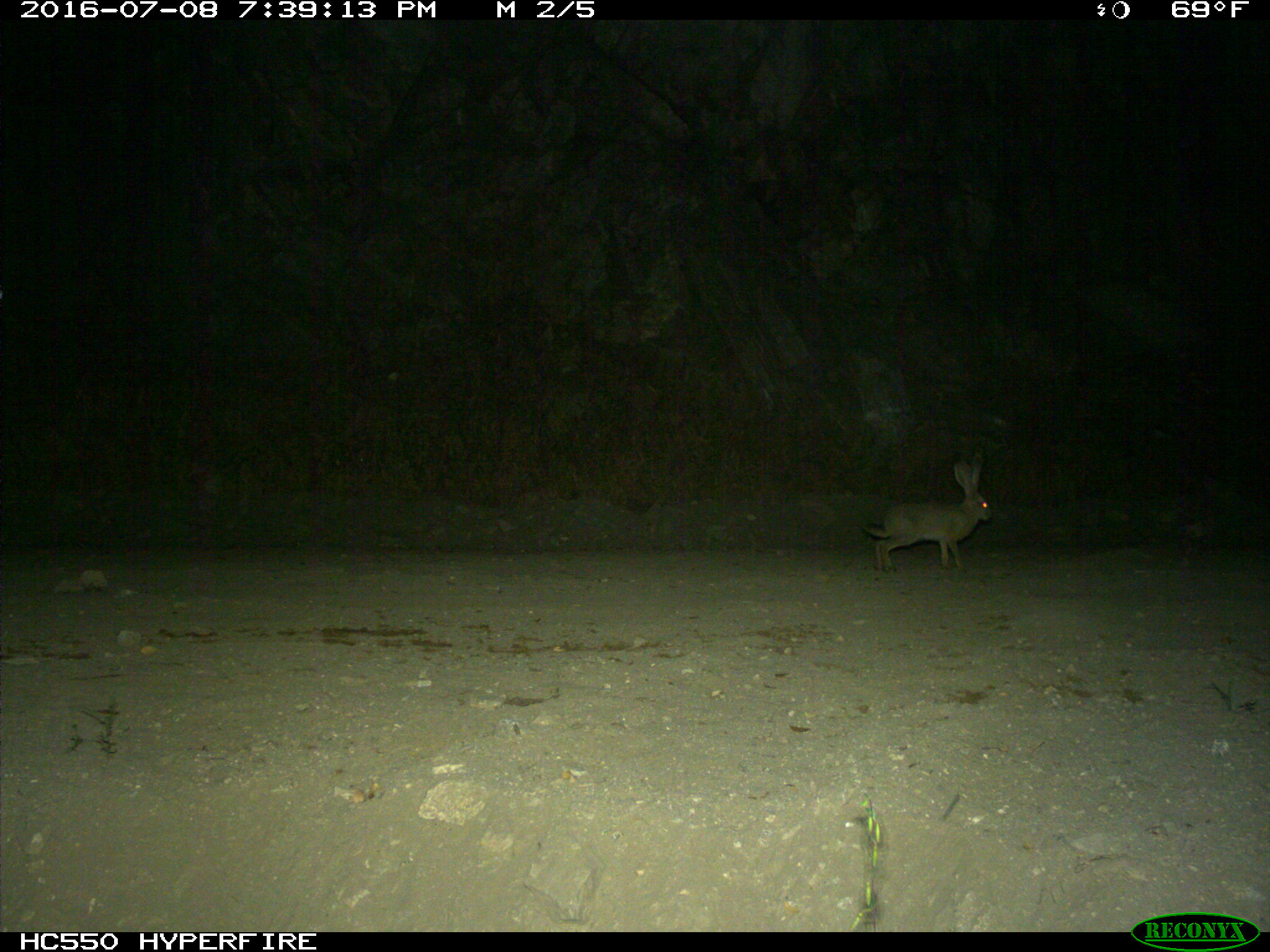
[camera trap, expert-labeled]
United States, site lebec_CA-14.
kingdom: Animalia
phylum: Chordata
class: Mammalia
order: Lagomorpha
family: Leporidae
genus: Lepus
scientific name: Lepus californicus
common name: black-tailed jackrabbit